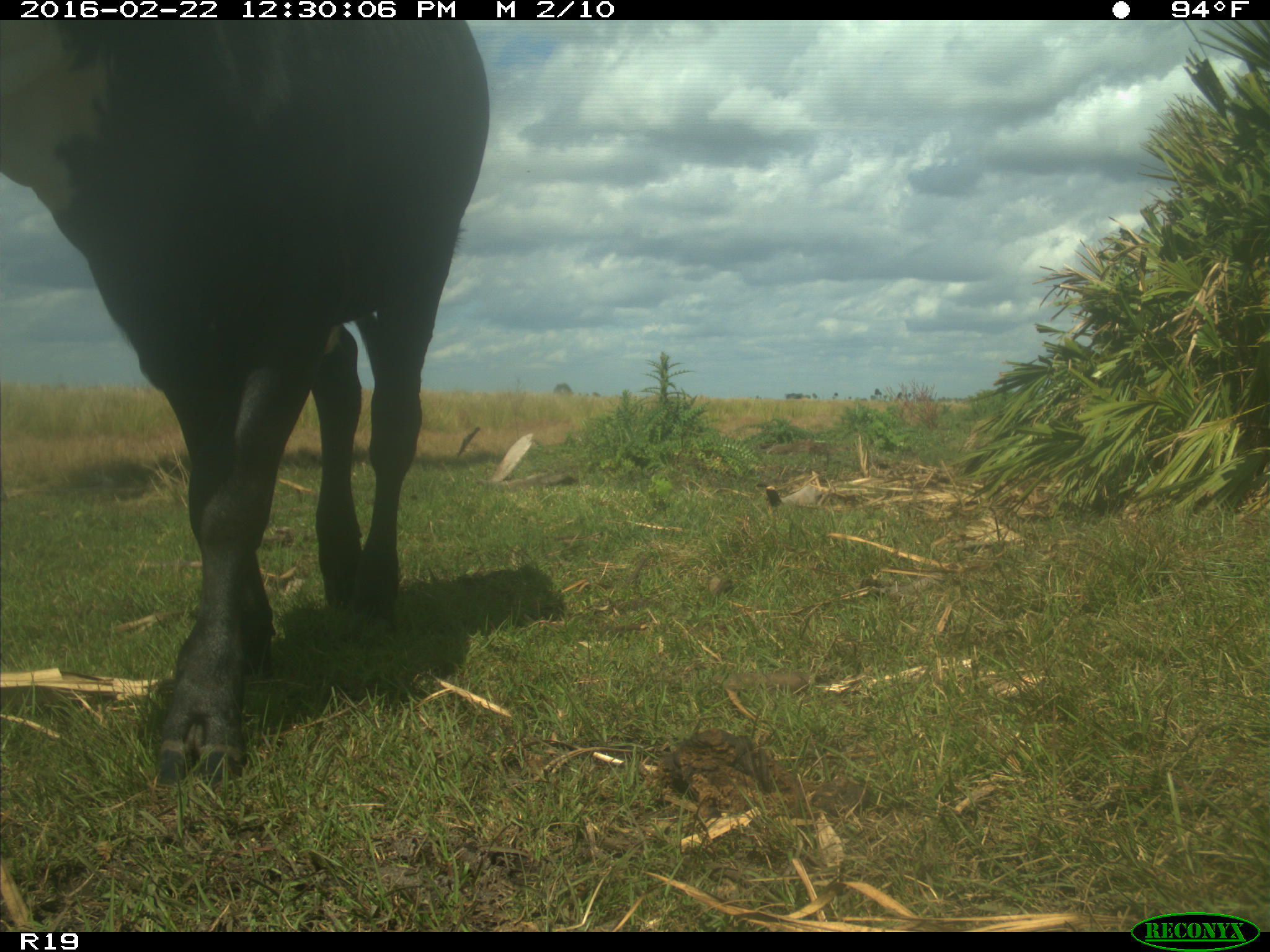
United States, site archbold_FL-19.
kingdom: Animalia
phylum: Chordata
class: Mammalia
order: Artiodactyla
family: Bovidae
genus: Bos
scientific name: Bos taurus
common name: domestic cow